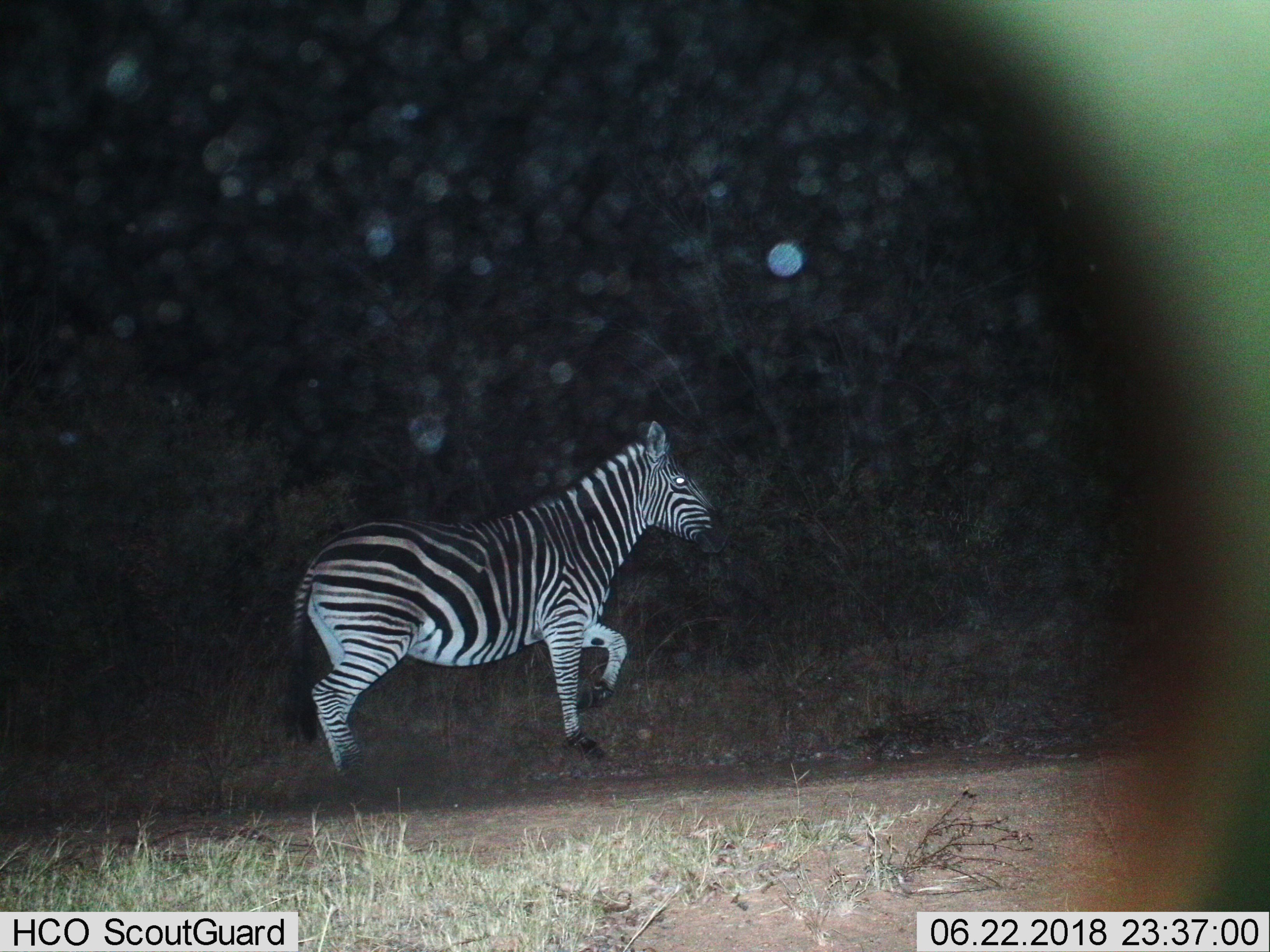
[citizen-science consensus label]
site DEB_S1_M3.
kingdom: Animalia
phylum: Chordata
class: Mammalia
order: Perissodactyla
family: Equidae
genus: Equus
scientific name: Equus quagga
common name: plains zebra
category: zebraplains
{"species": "zebraplains (plains zebra) (Equus quagga)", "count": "1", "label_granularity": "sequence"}